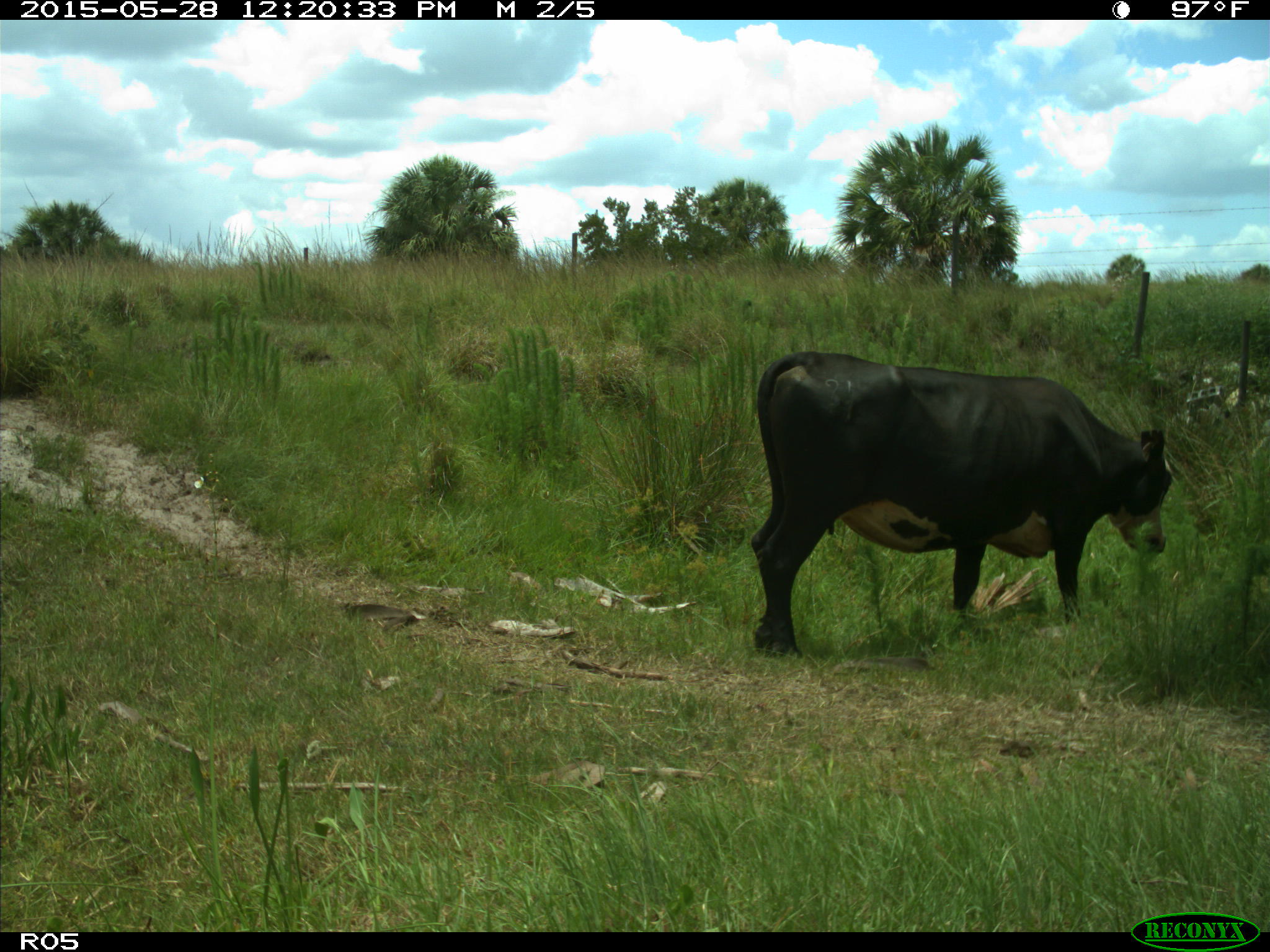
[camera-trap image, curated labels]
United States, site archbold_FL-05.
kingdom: Animalia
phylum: Chordata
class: Mammalia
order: Artiodactyla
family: Bovidae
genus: Bos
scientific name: Bos taurus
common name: domestic cow